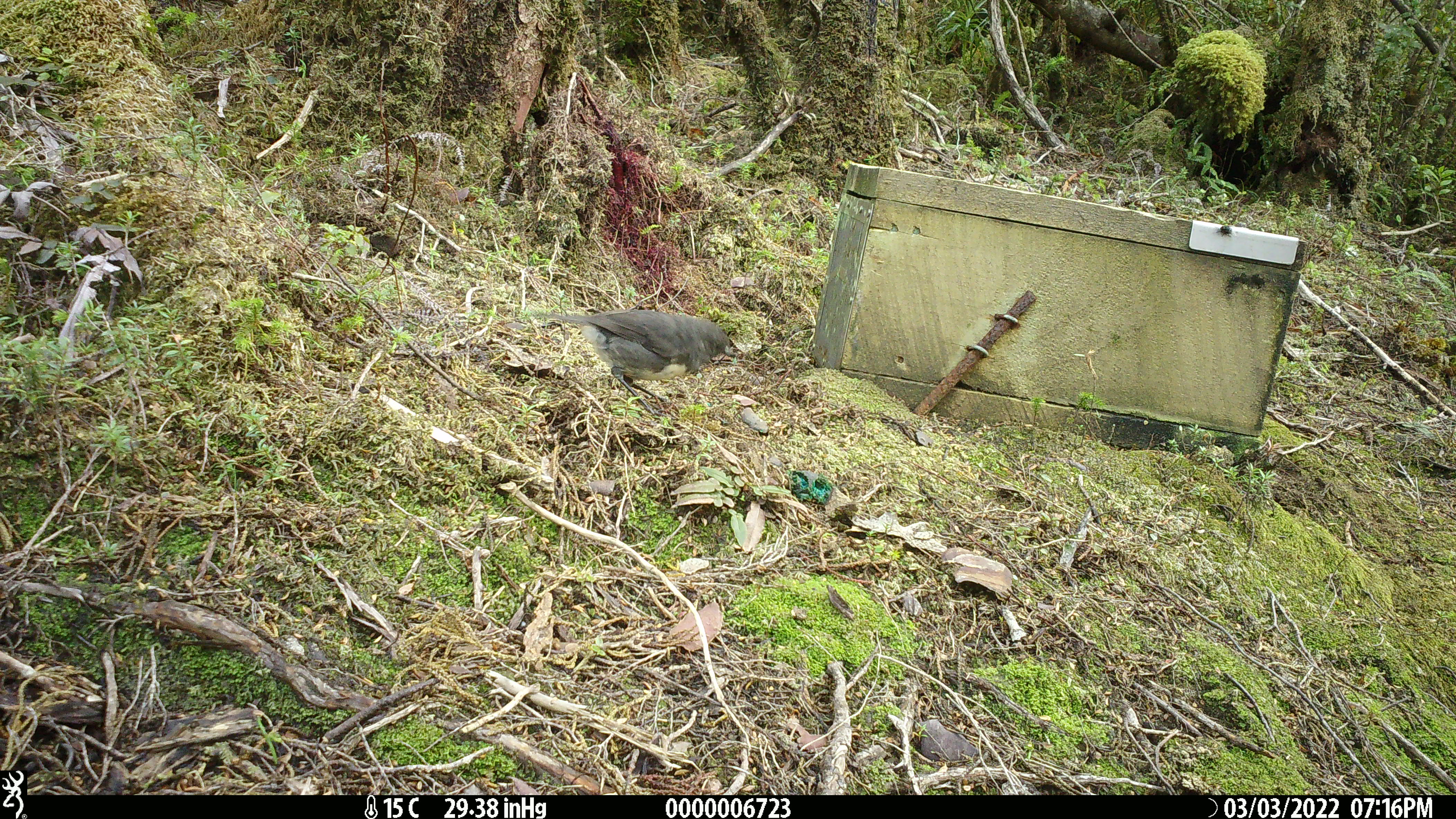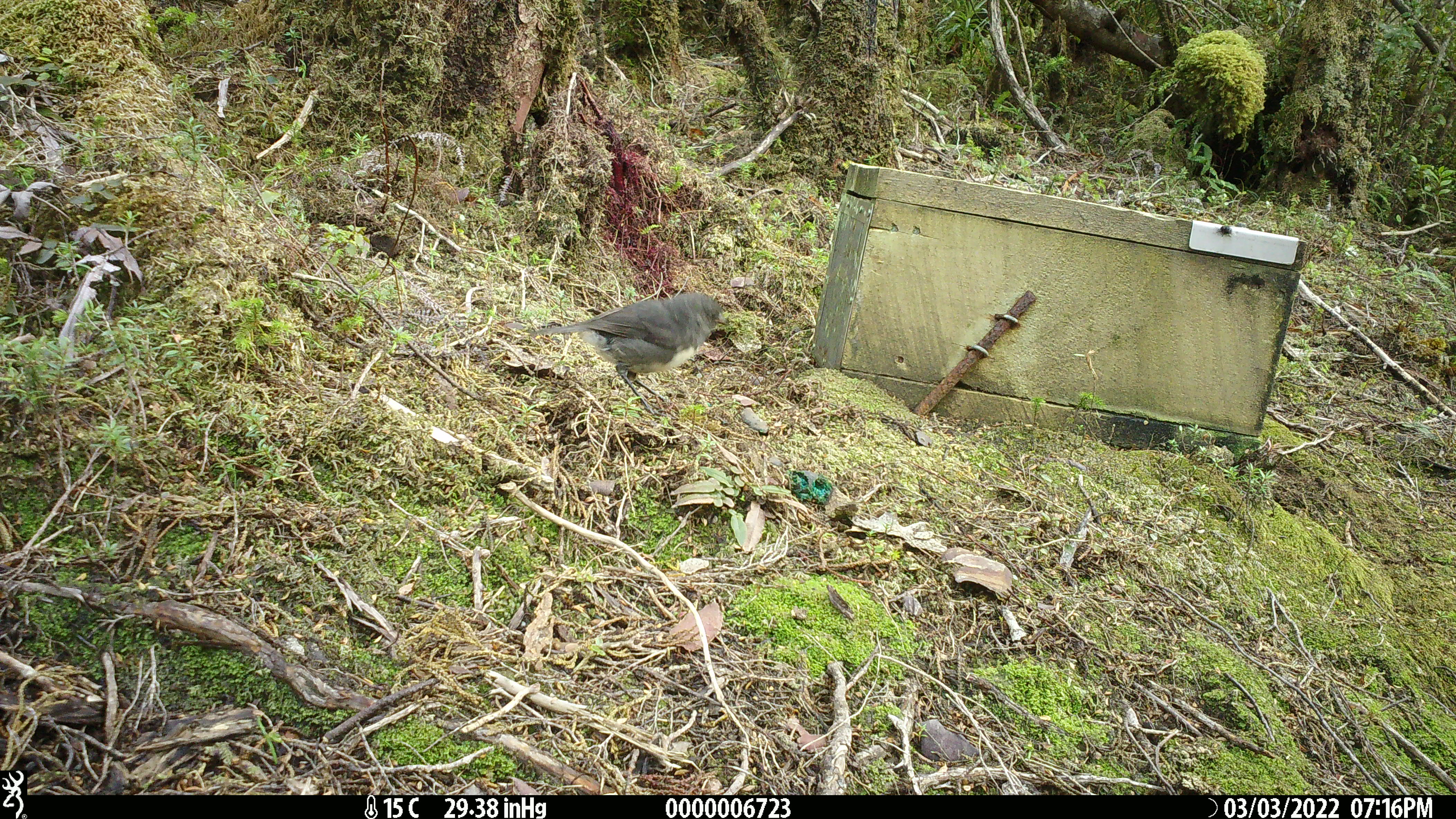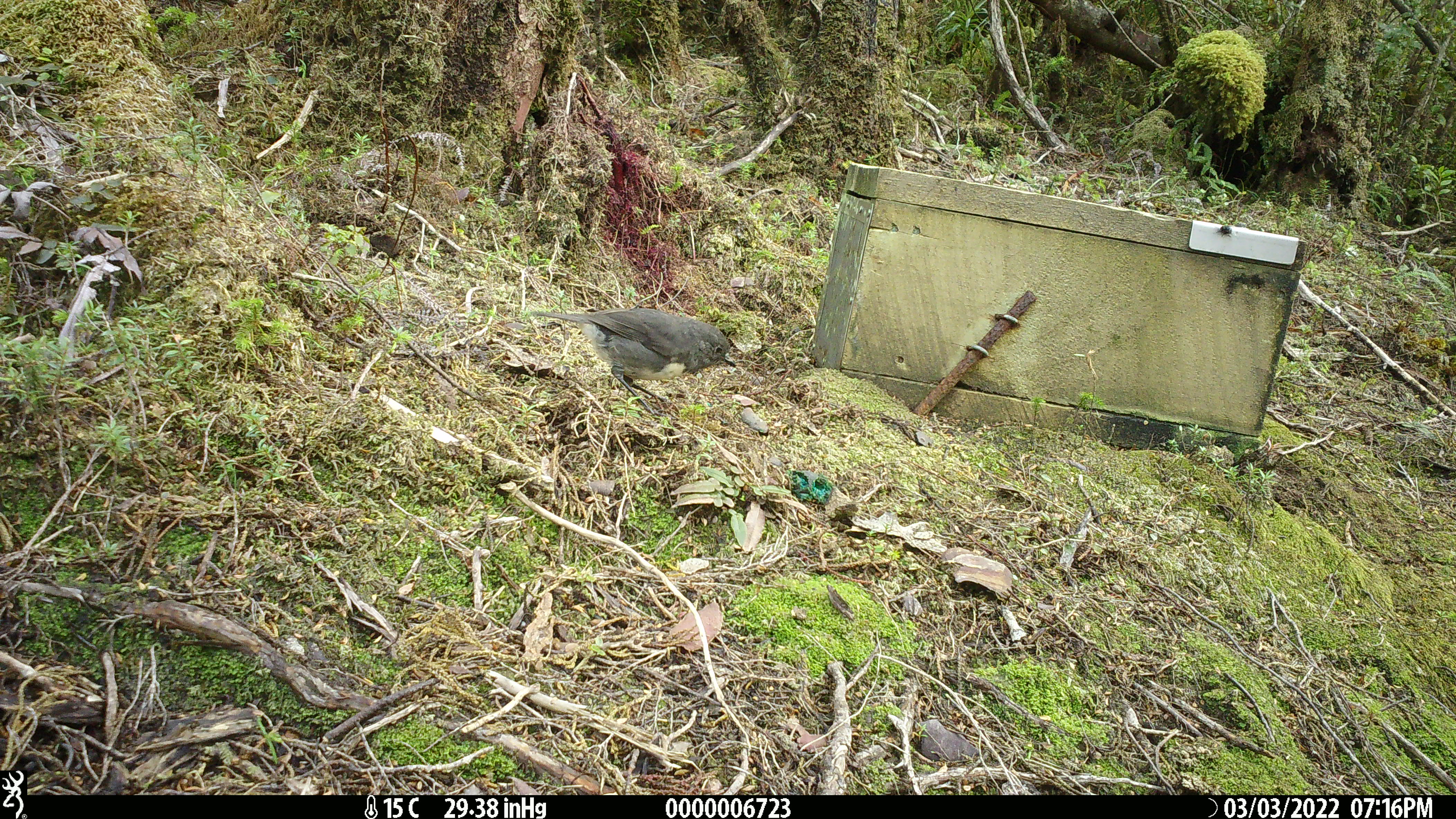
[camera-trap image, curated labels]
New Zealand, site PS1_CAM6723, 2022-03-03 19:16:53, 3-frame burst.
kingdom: Animalia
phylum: Chordata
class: Aves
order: Passeriformes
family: Petroicidae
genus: Petroica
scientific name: Petroica australis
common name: new zealand robin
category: robin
Robin (new zealand robin) (Petroica australis).